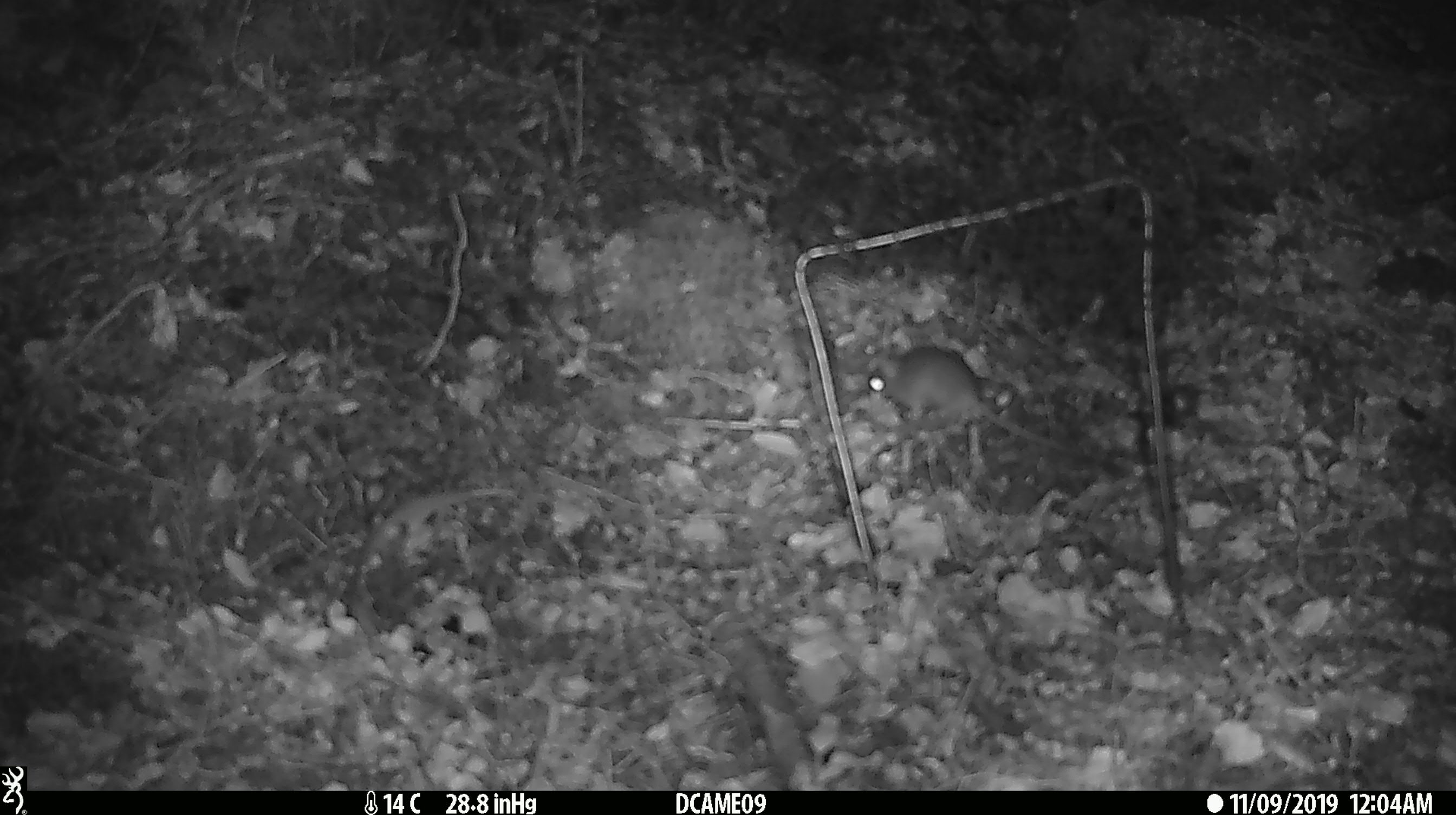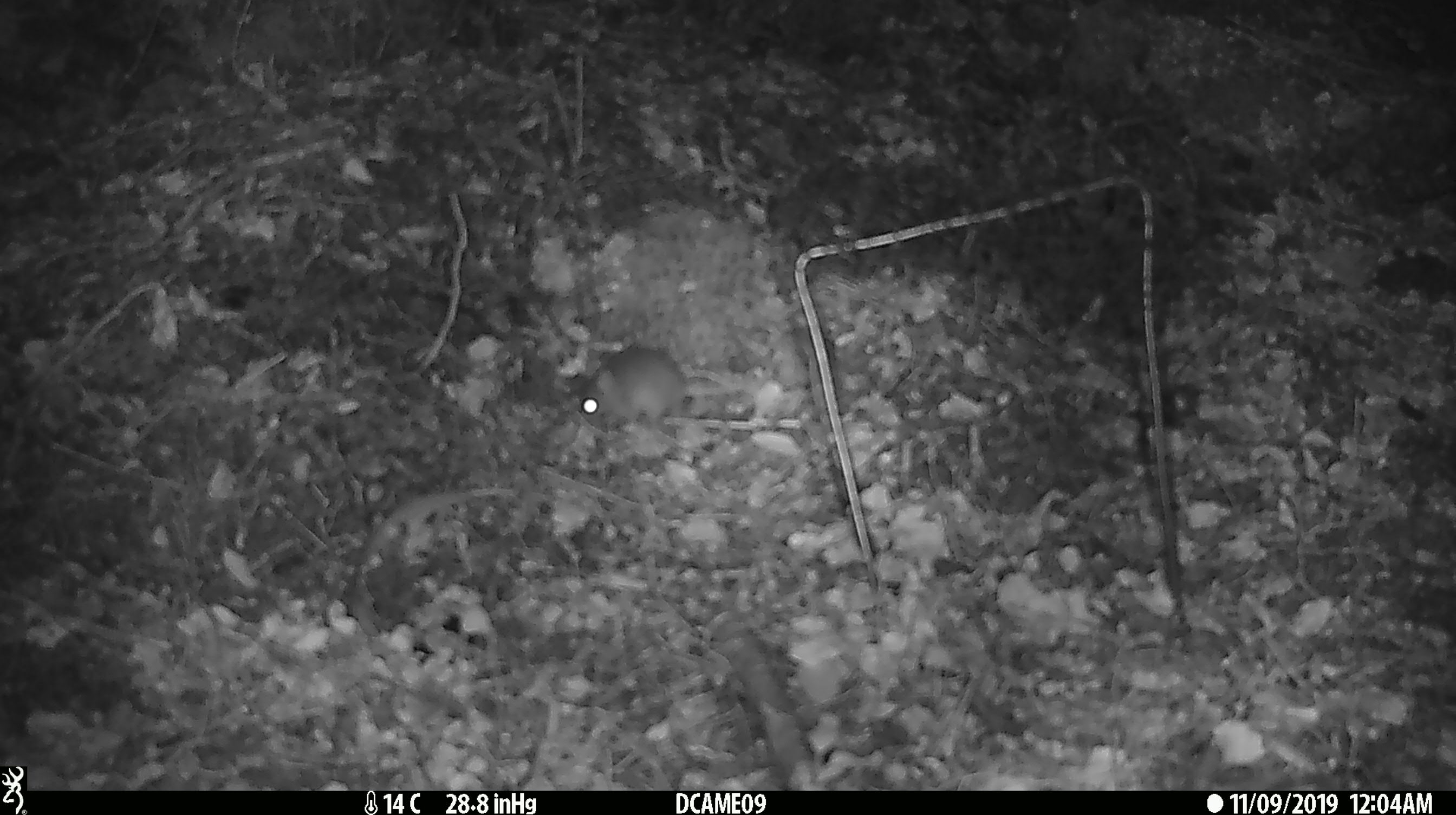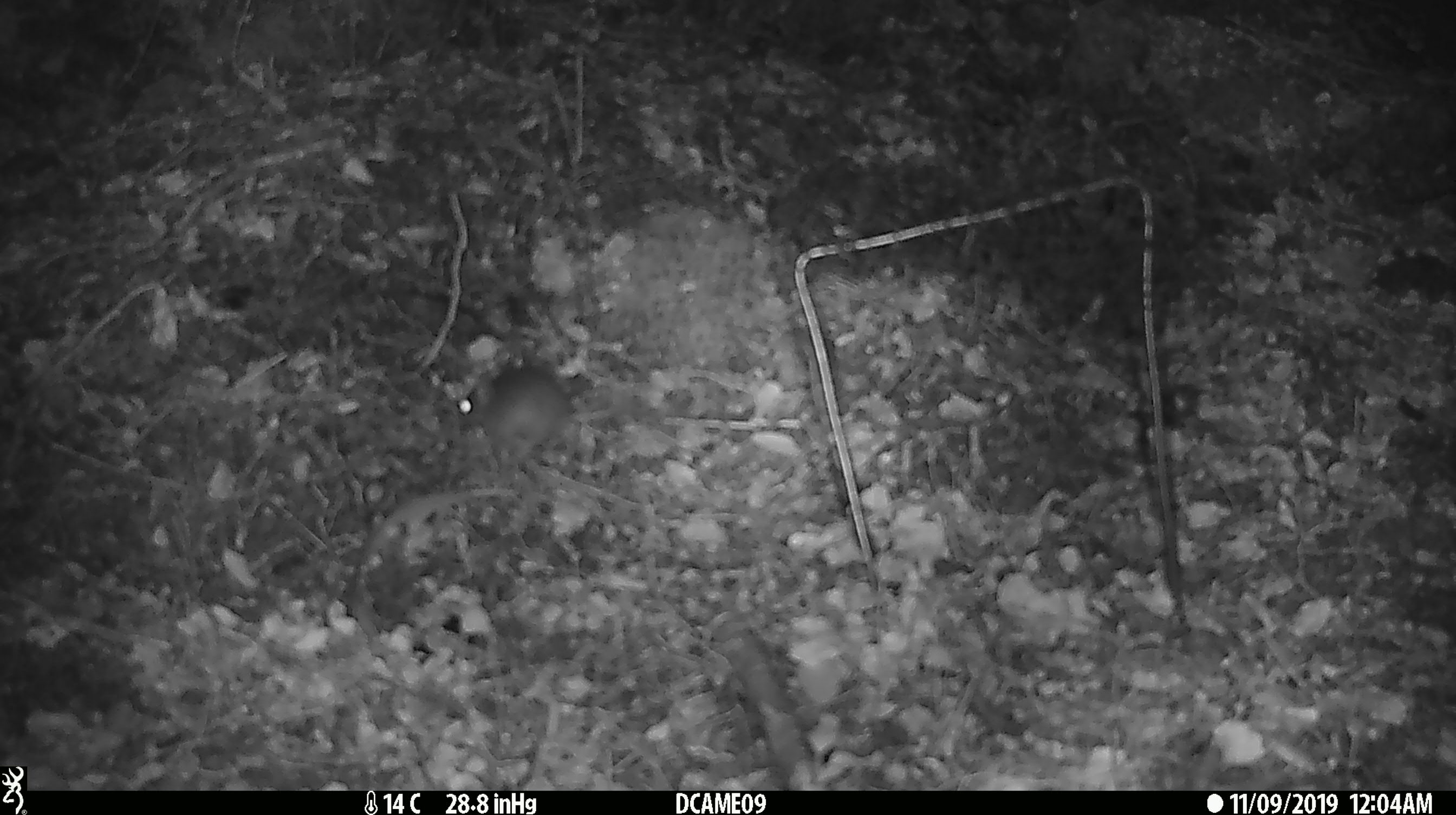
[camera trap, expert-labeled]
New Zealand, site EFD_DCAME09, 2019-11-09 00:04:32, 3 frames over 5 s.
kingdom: Animalia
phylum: Chordata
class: Mammalia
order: Rodentia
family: Muridae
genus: Mus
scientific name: Mus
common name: mouse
Mouse (Mus).